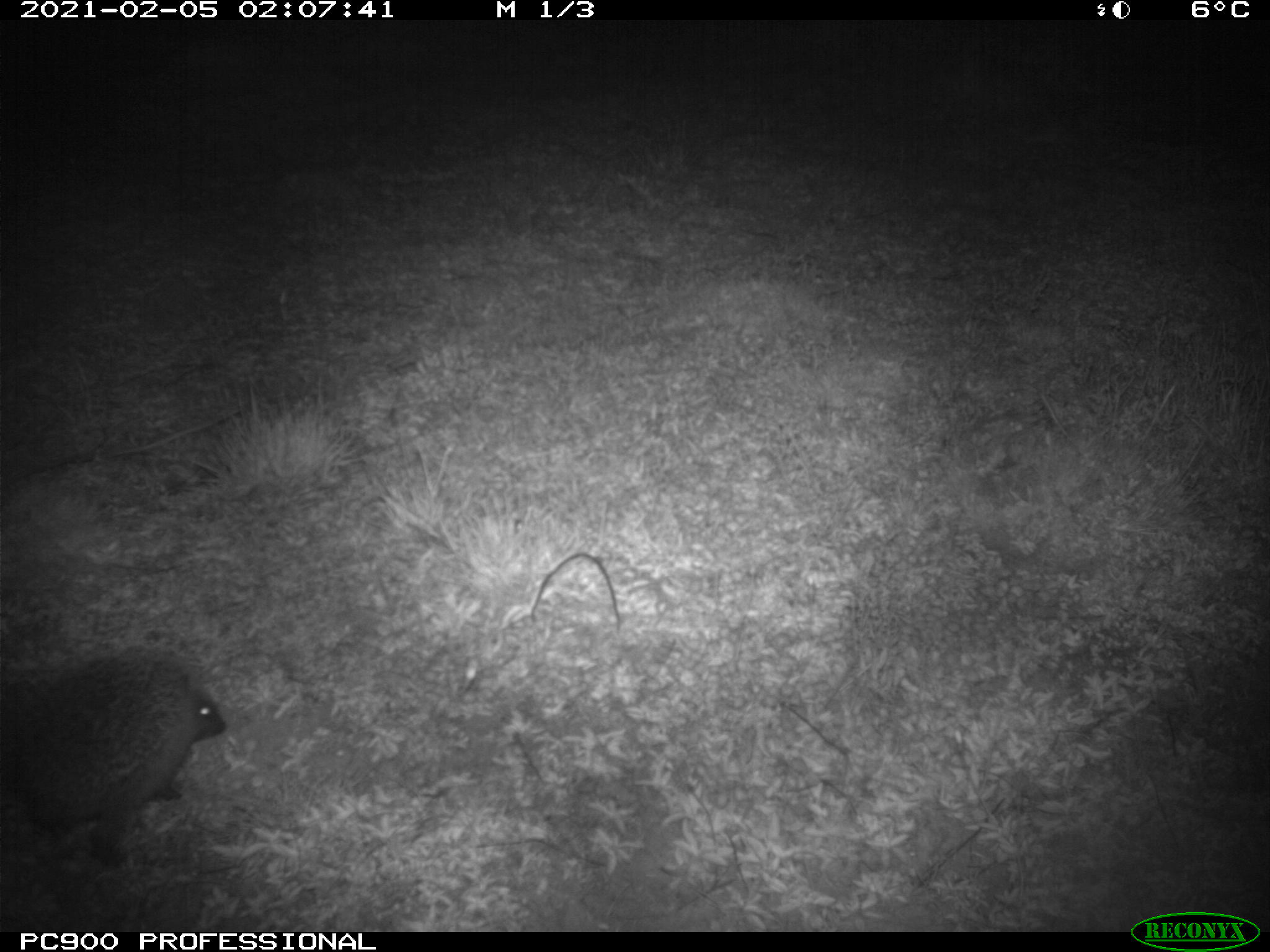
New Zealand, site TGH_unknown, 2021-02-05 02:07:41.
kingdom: Animalia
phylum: Chordata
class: Mammalia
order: Eulipotyphla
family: Erinaceidae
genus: Erinaceus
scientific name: Erinaceus europaeus europaeus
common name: european hedgehog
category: hedgehog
Hedgehog (european hedgehog) (Erinaceus europaeus europaeus).